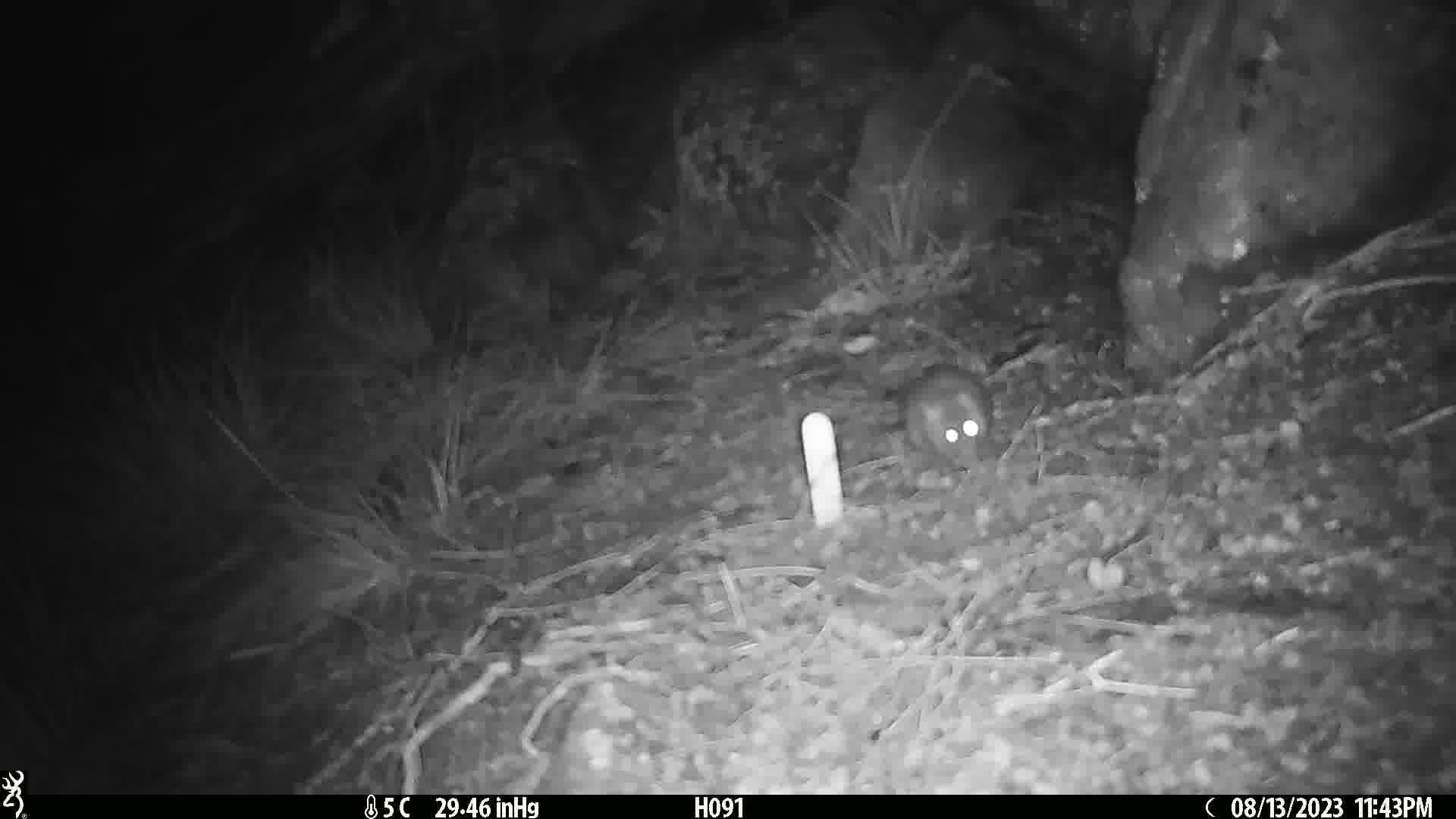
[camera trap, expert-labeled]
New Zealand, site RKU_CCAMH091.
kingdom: Animalia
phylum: Chordata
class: Mammalia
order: Rodentia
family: Muridae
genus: Rattus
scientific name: Rattus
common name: rat